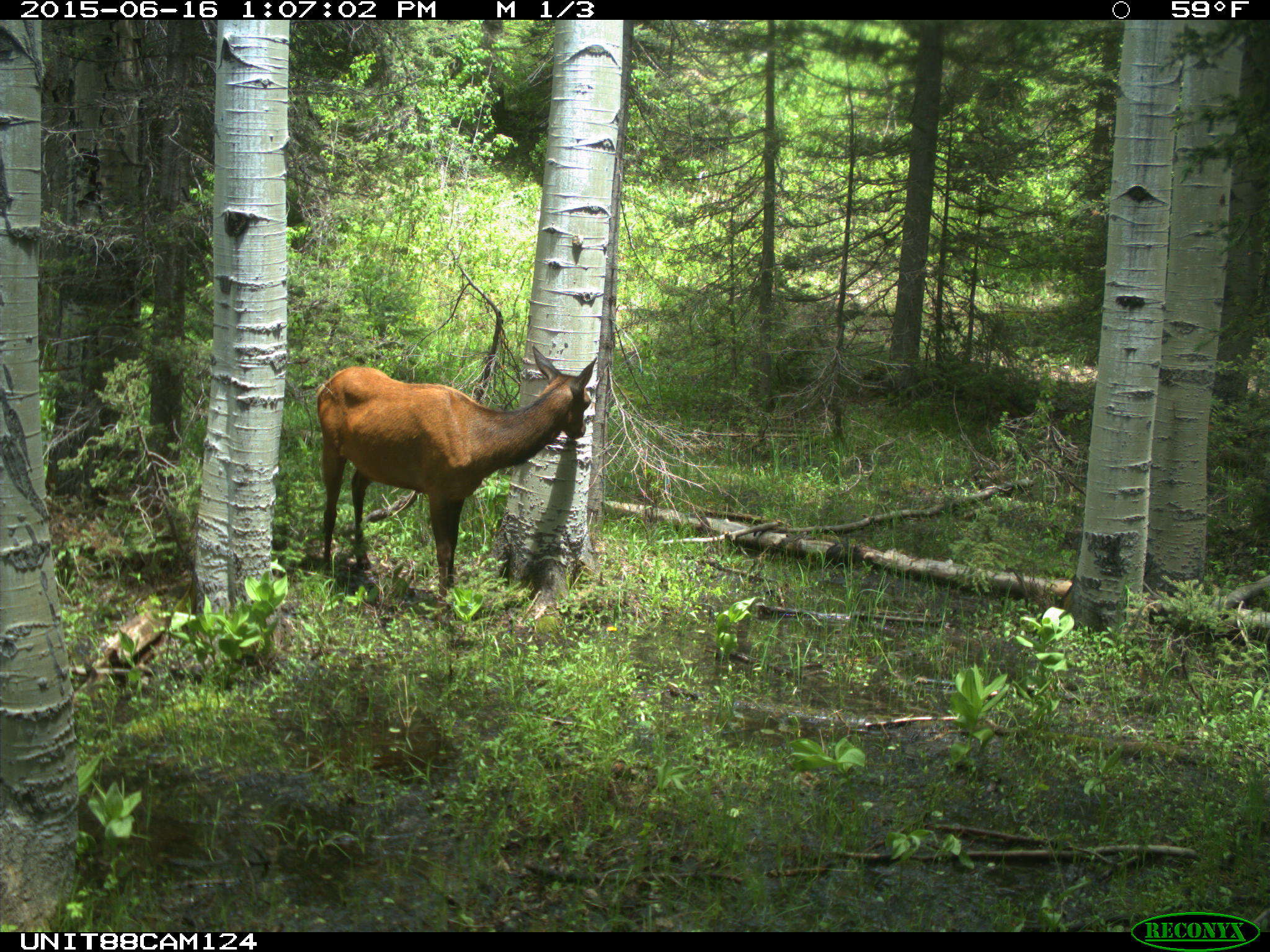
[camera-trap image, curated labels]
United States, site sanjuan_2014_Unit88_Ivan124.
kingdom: Animalia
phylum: Chordata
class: Mammalia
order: Artiodactyla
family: Cervidae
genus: Cervus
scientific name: Cervus elaphus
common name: red deer